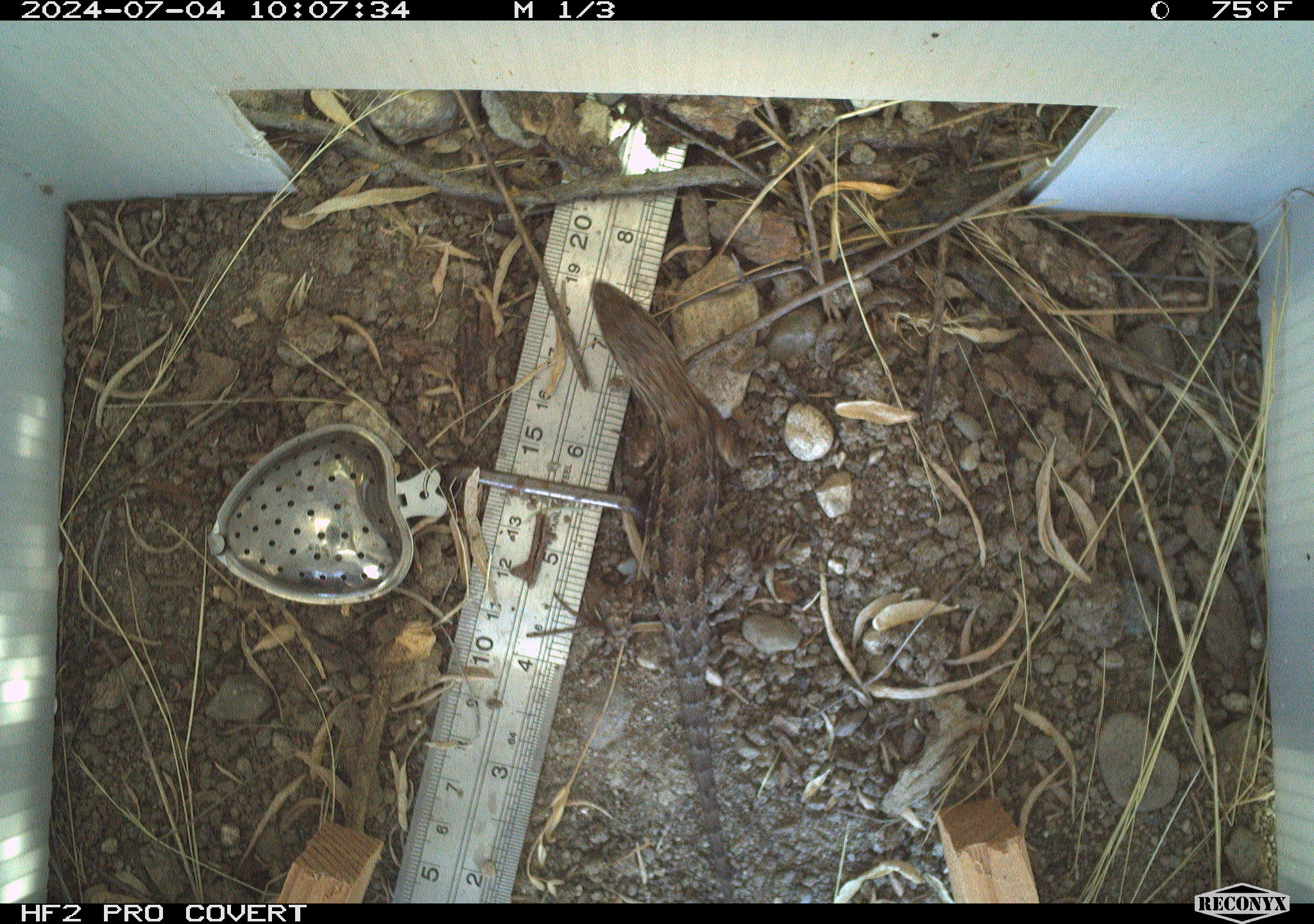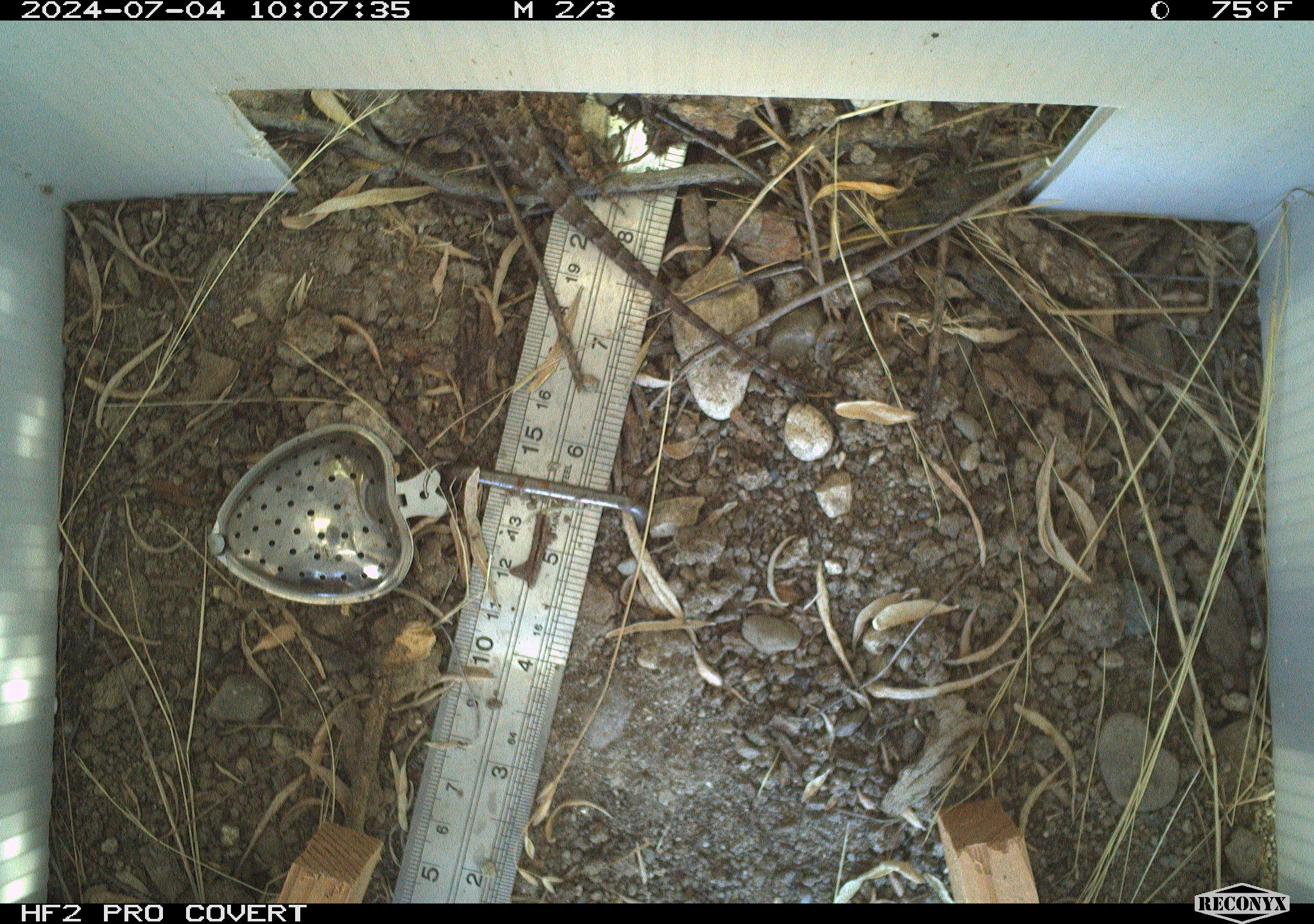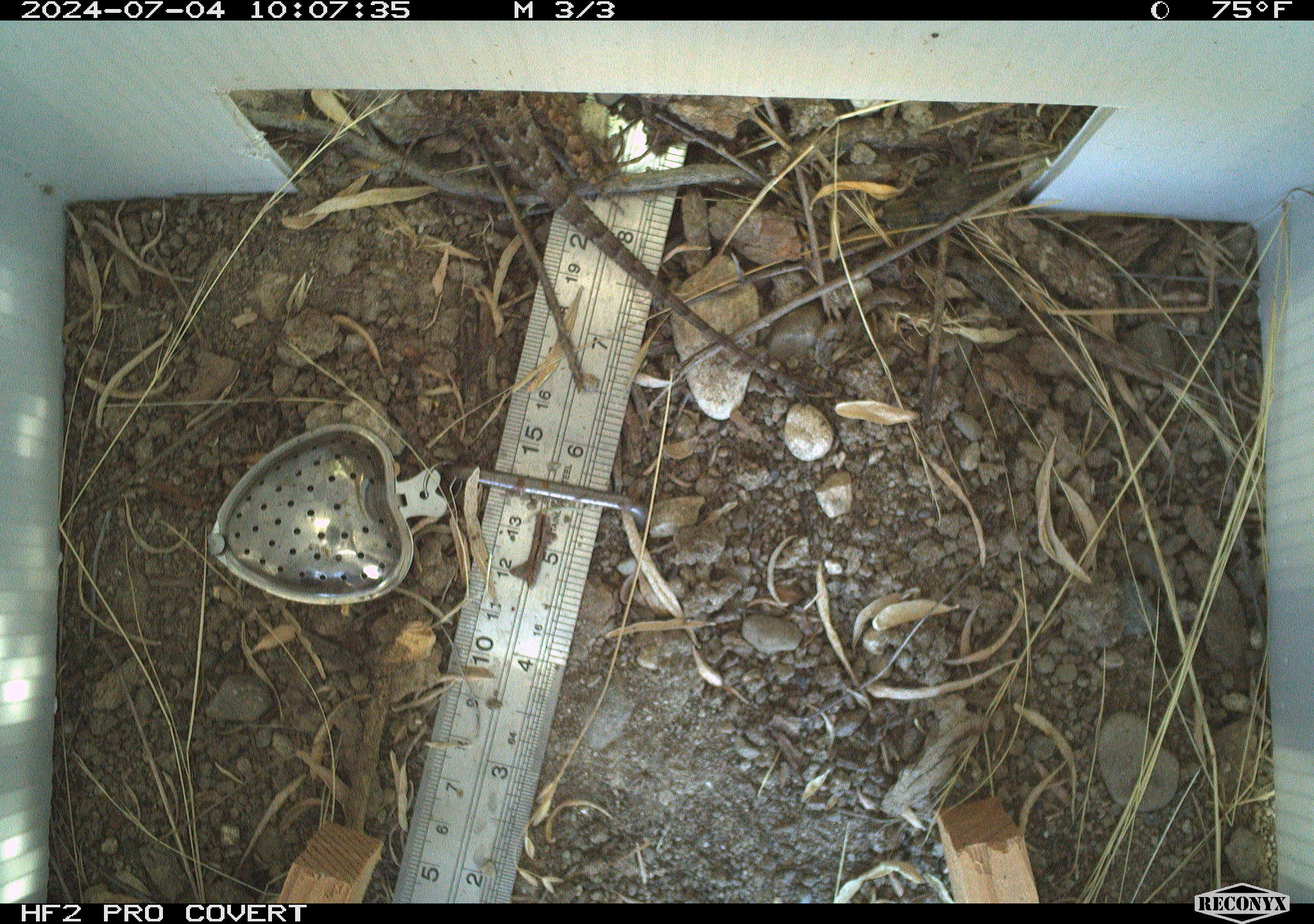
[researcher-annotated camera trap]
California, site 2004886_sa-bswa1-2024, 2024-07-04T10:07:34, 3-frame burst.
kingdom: Animalia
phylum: Chordata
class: Reptilia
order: Squamata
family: Phrynosomatidae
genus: Sceloporus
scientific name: Sceloporus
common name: spiny lizards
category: sceloporus species